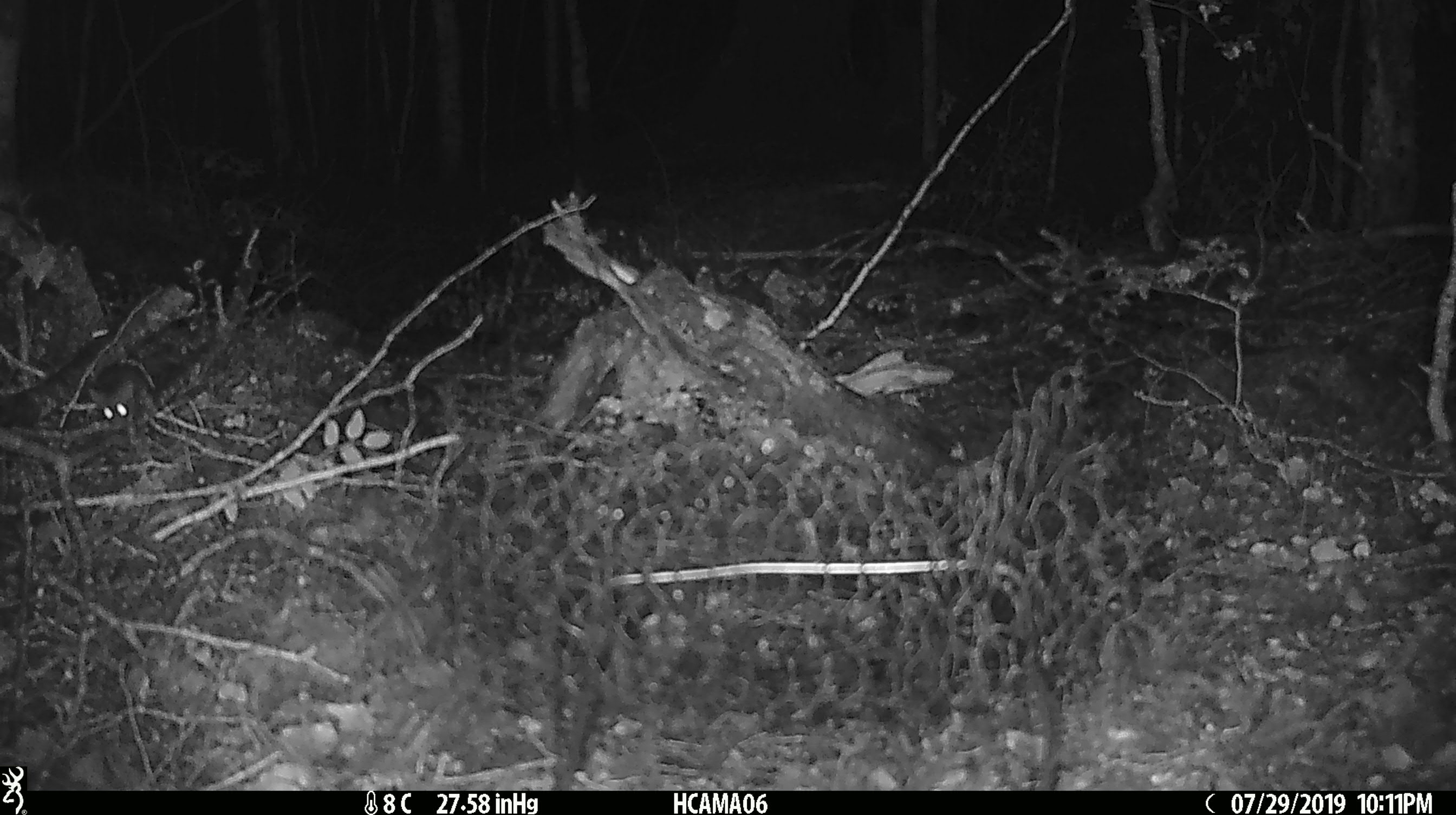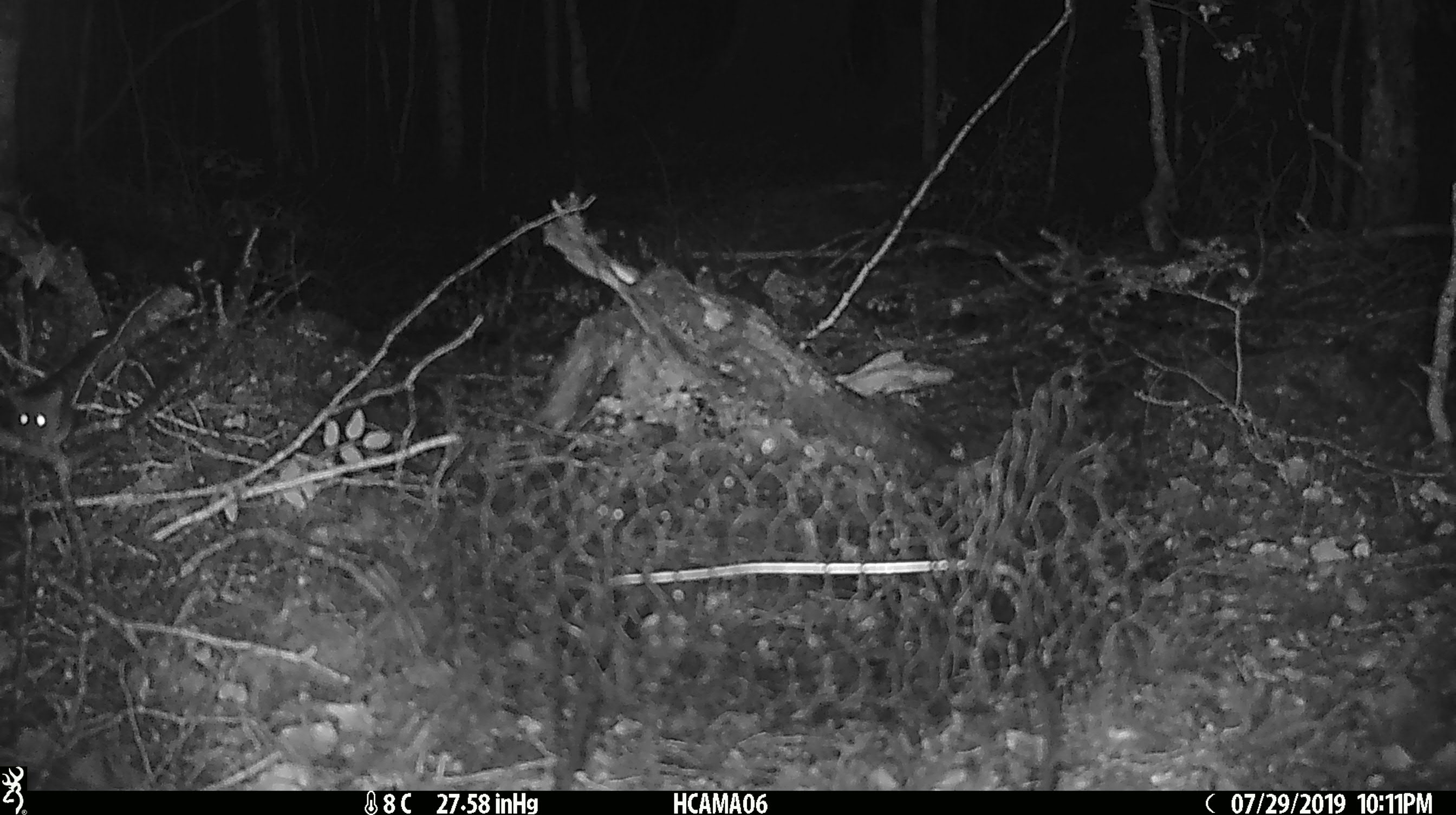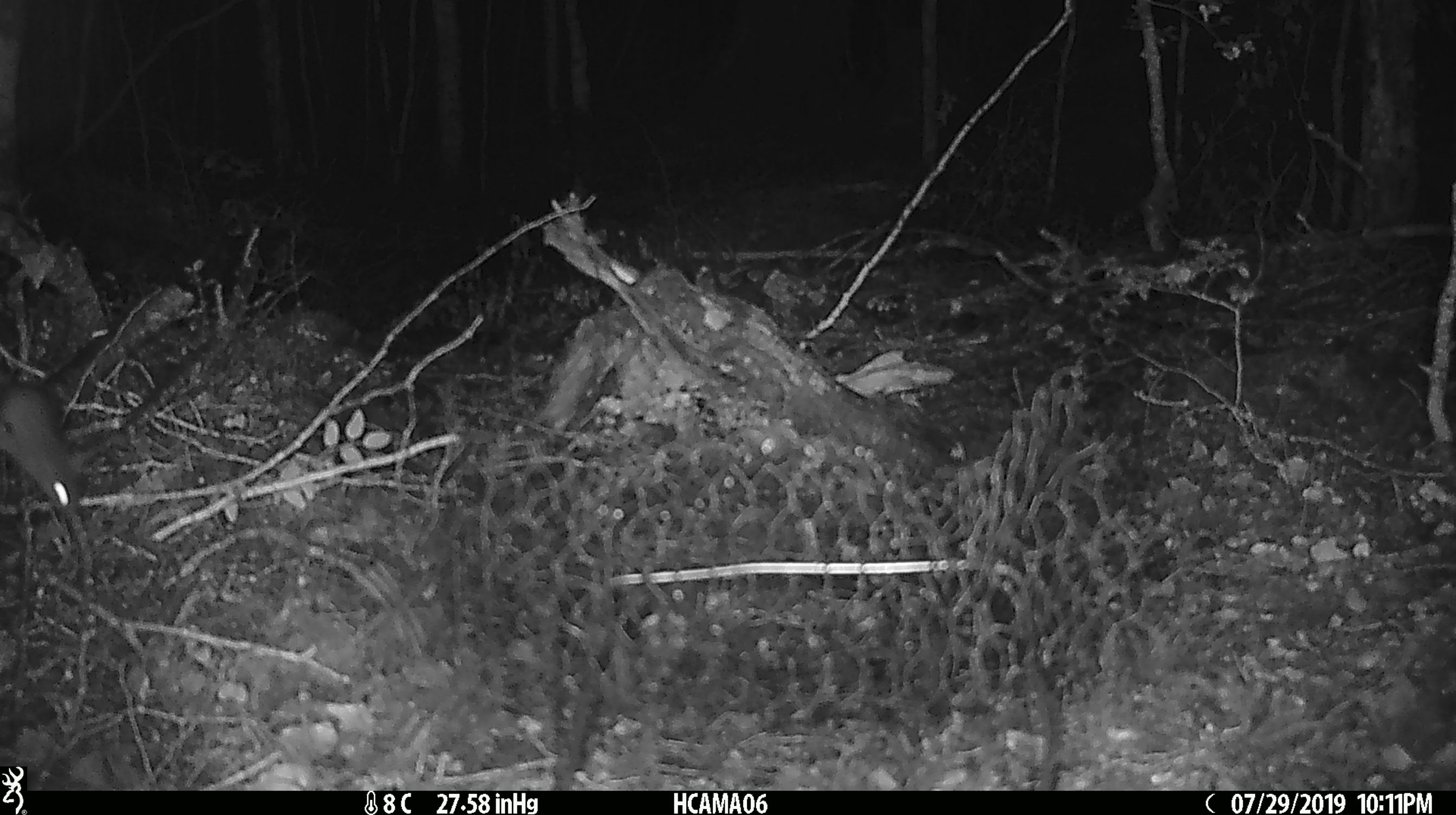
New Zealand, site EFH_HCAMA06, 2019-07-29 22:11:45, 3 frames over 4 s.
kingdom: Animalia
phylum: Chordata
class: Mammalia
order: Rodentia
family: Muridae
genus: Mus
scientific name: Mus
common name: mouse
Mouse (Mus).